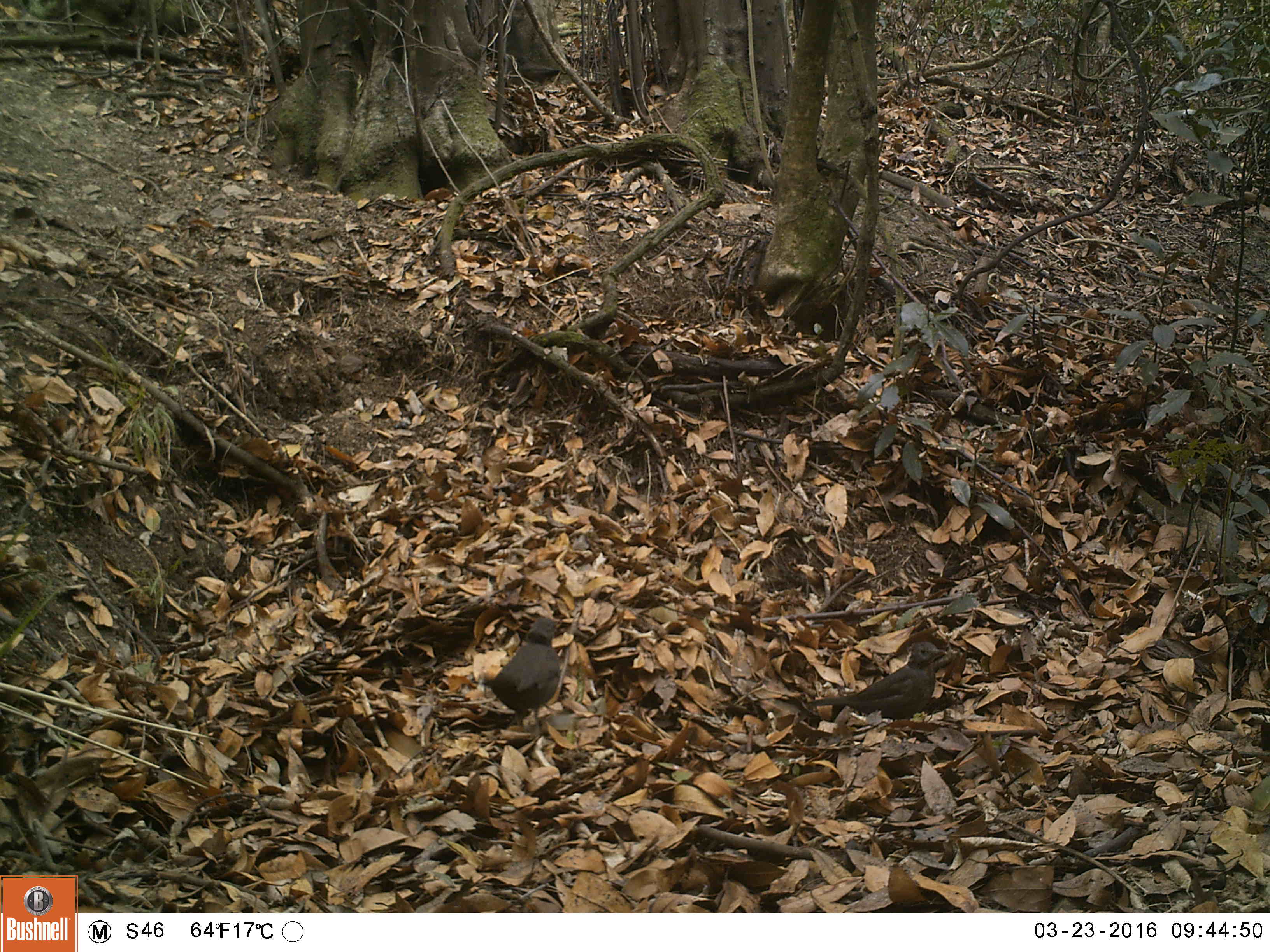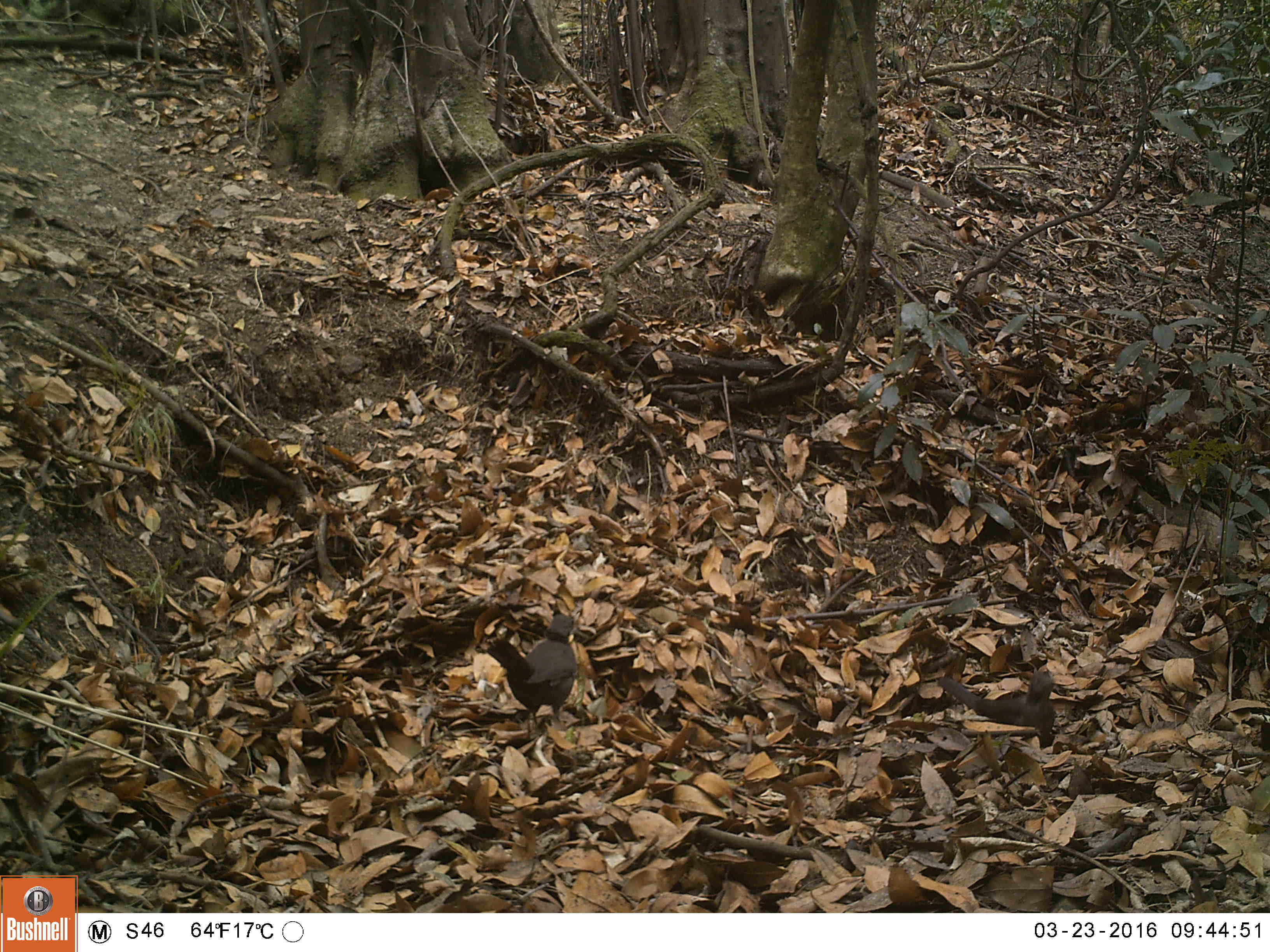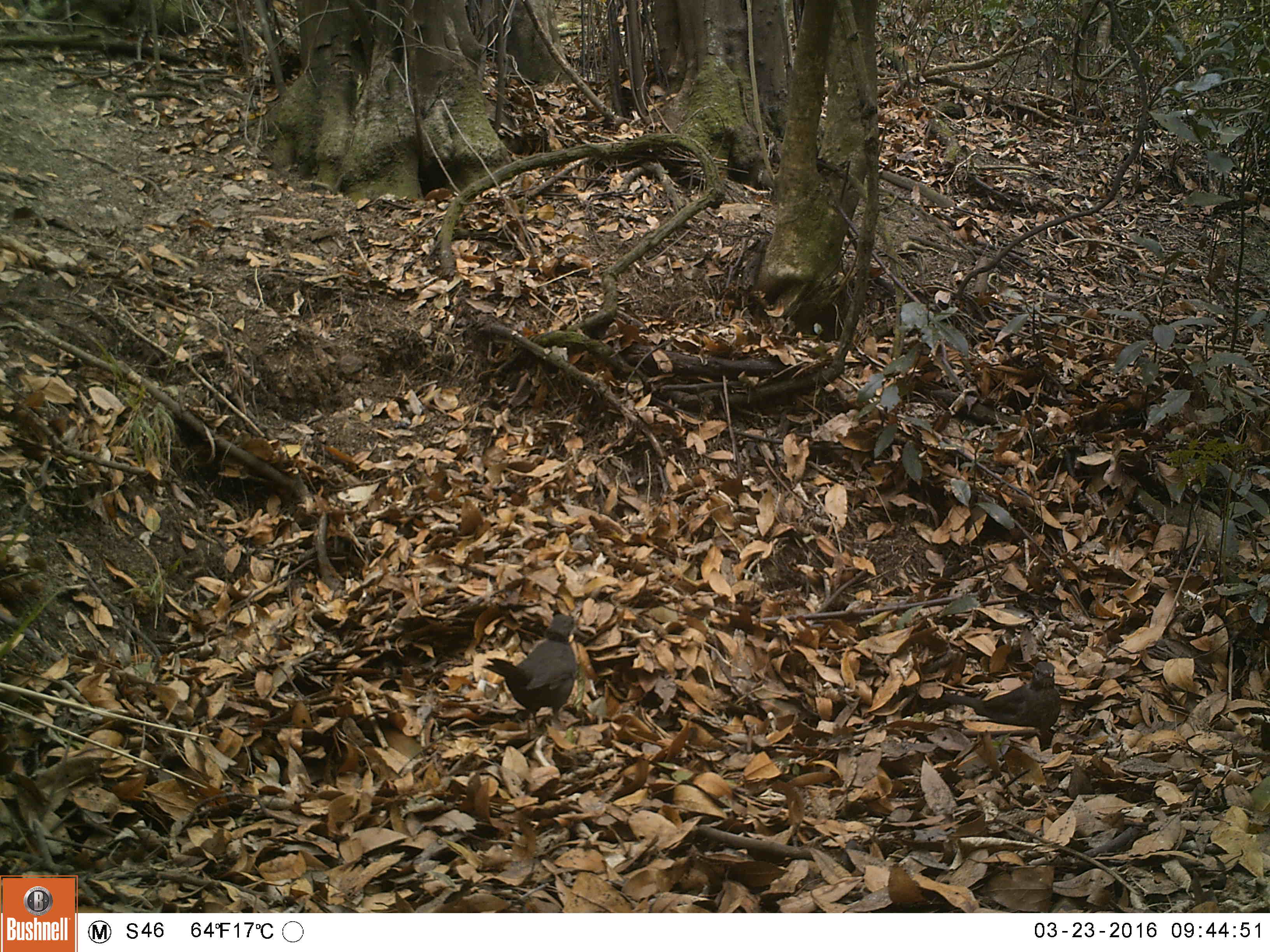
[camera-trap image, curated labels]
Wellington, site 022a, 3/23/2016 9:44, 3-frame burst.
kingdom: Animalia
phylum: Chordata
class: Aves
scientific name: Aves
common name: bird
Bird (Aves).